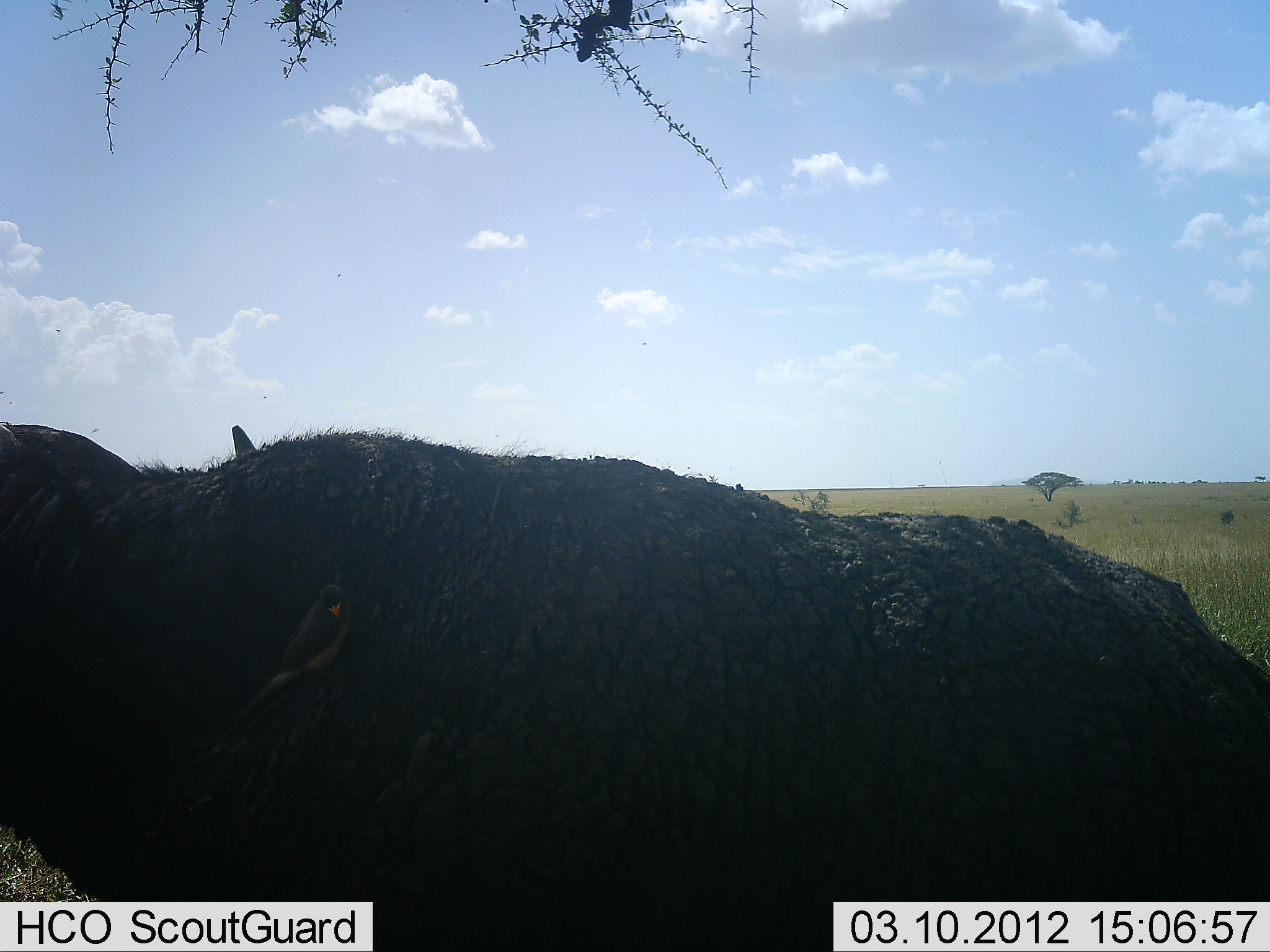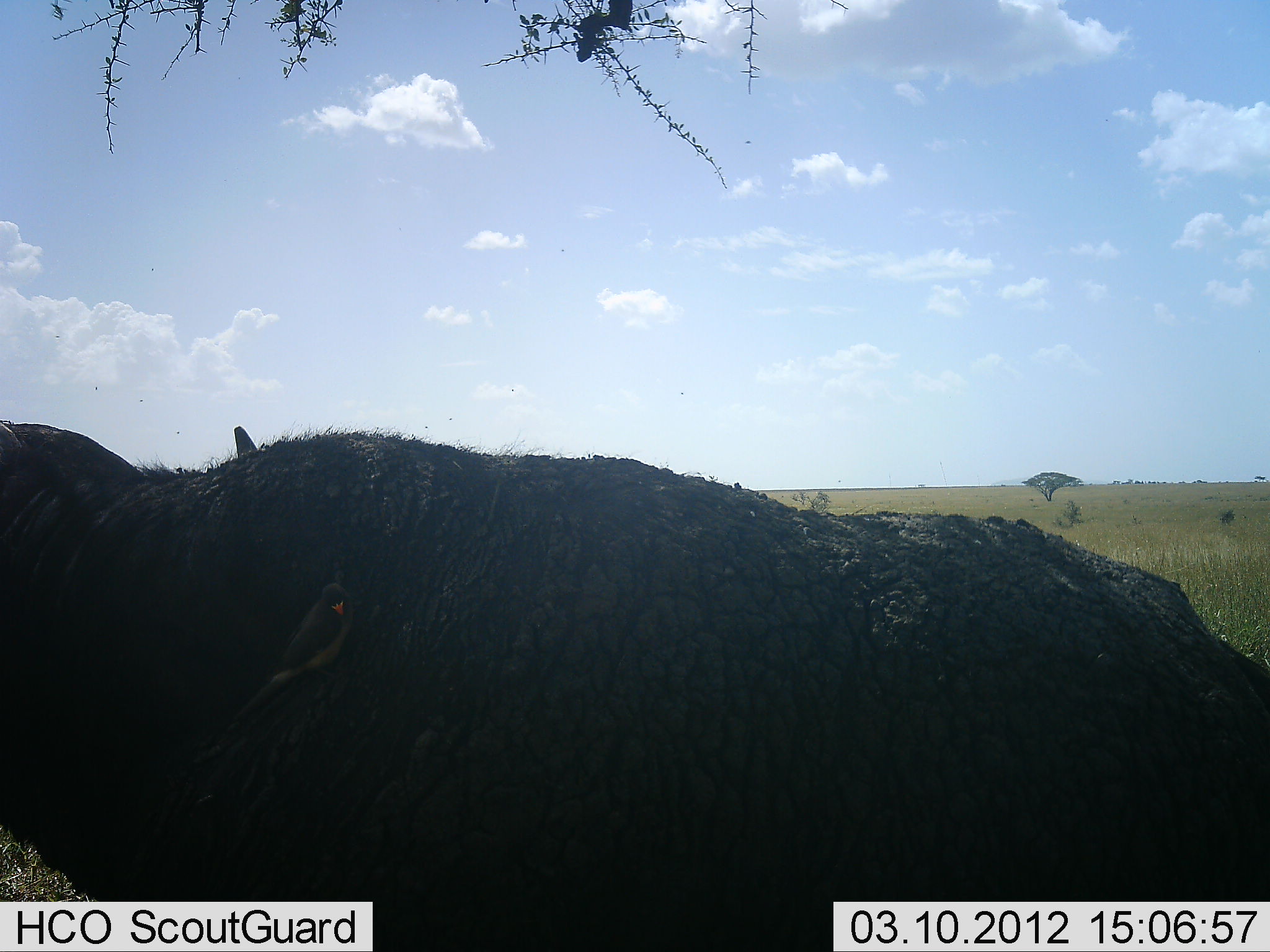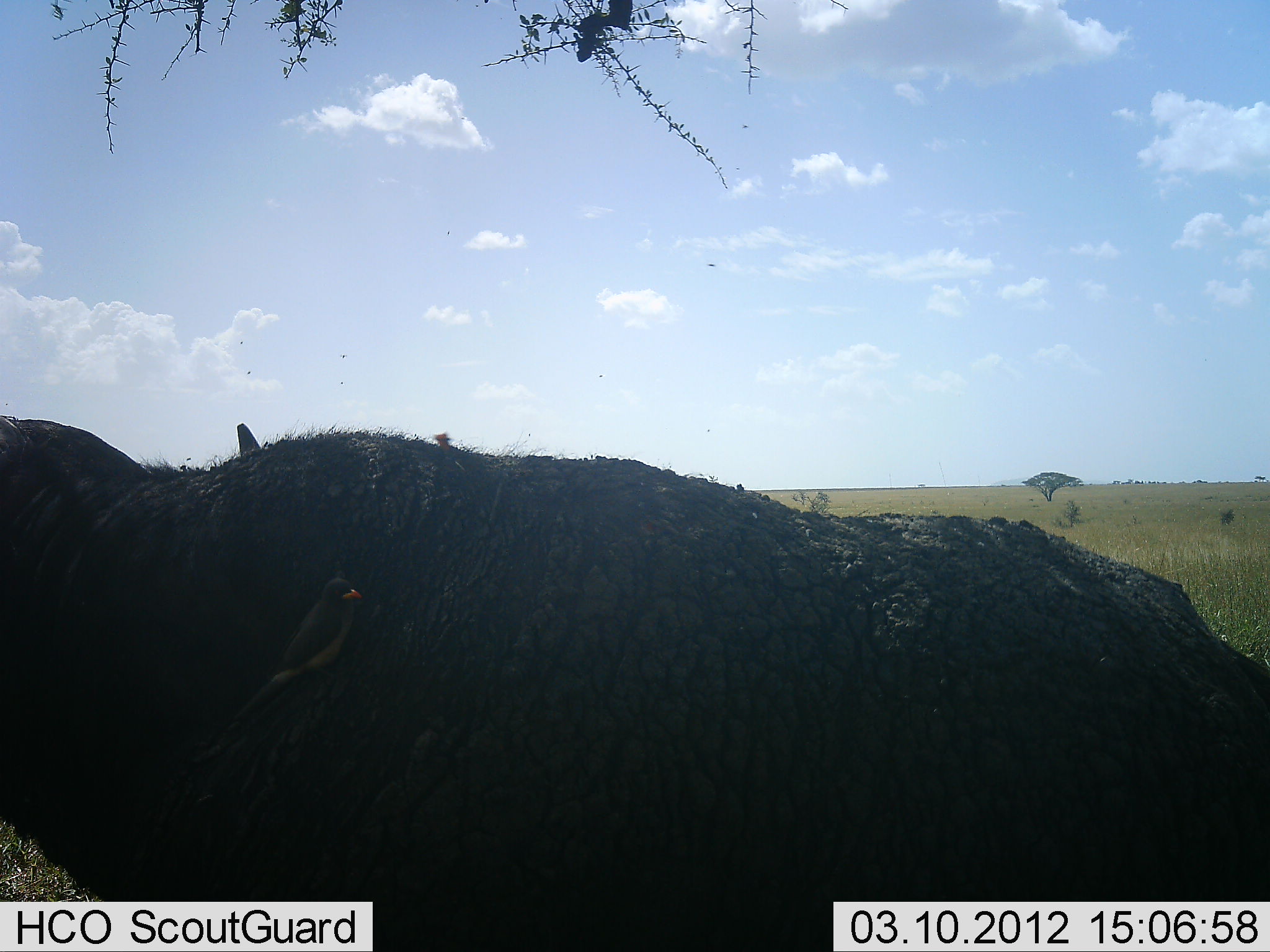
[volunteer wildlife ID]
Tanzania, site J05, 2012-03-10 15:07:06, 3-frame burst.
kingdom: Animalia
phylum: Chordata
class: Mammalia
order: Artiodactyla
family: Bovidae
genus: Syncerus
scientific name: Syncerus caffer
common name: cape buffalo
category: buffalo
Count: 1.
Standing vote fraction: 47%.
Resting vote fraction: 47%.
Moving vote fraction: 3%.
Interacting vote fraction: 3%.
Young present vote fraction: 0%.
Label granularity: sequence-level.